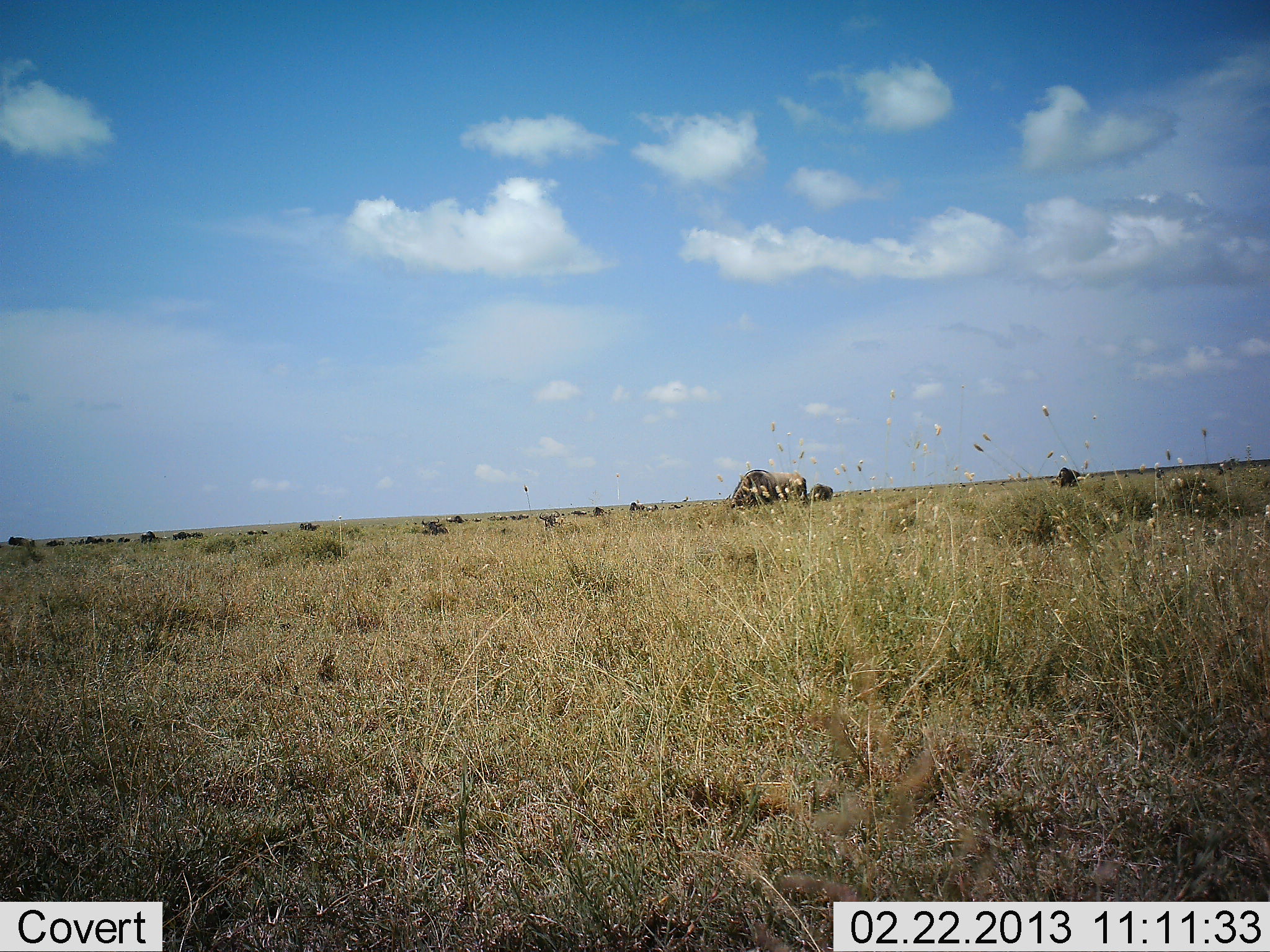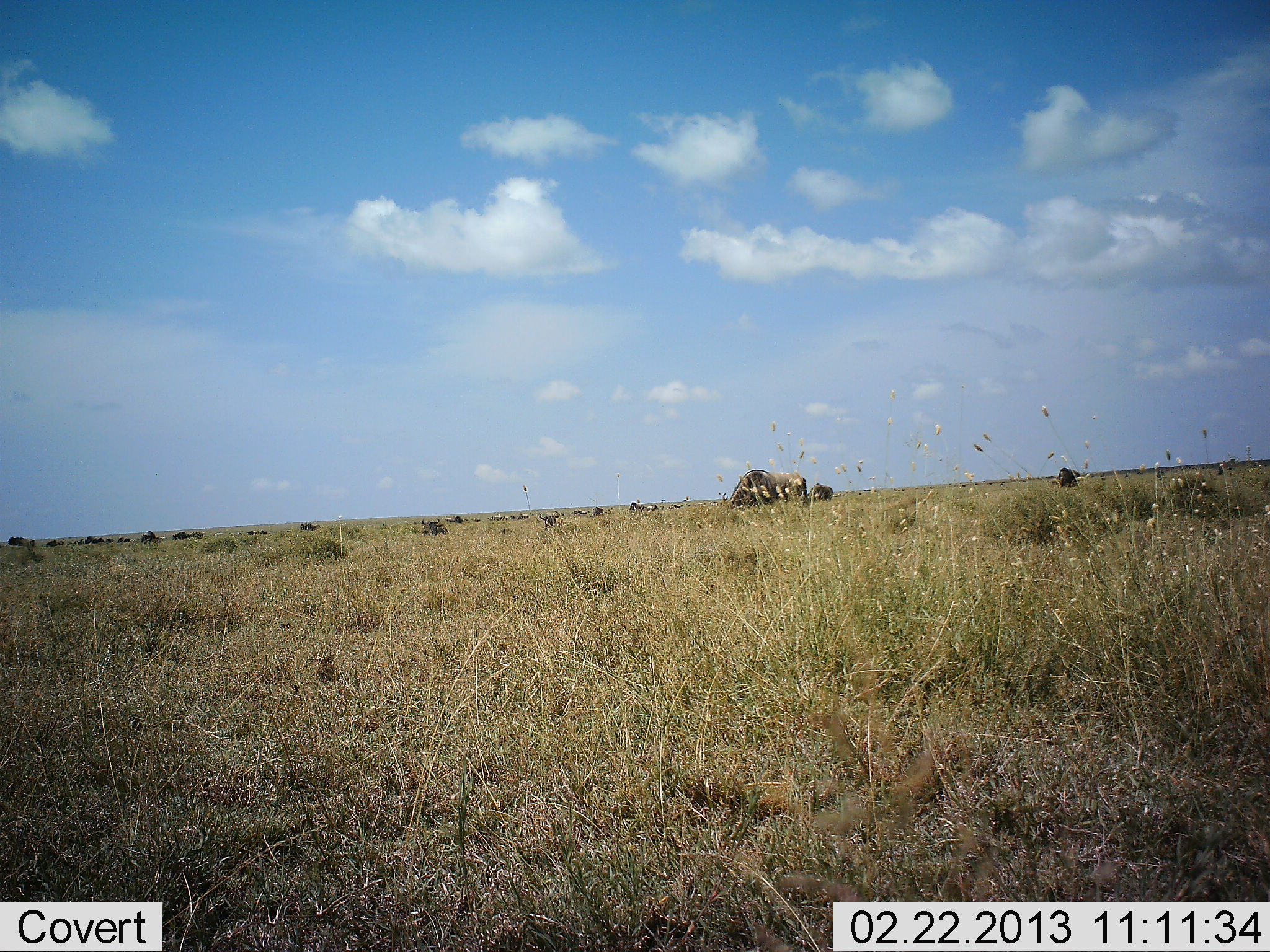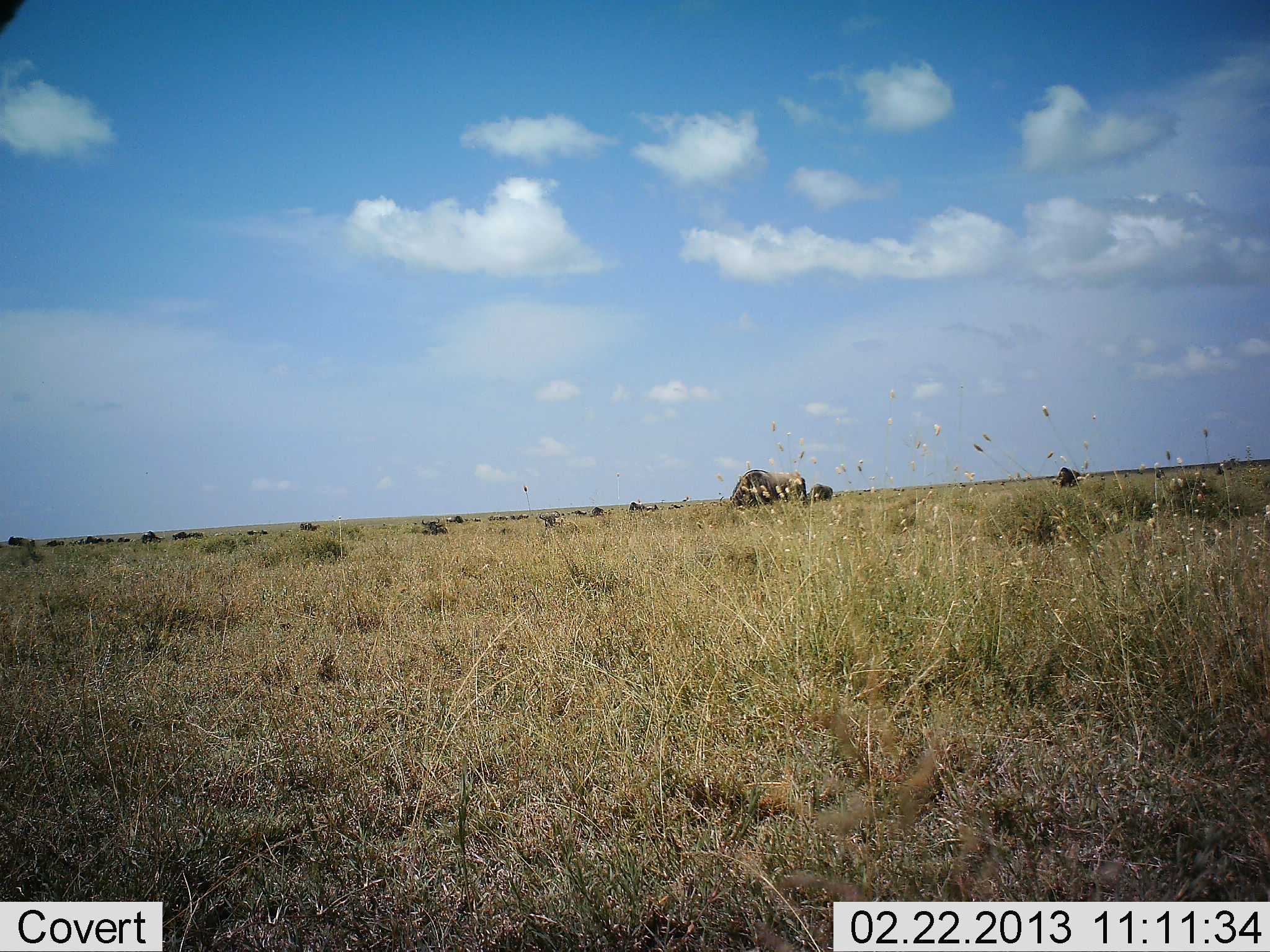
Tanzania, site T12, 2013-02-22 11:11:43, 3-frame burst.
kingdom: Animalia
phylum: Chordata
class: Mammalia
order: Artiodactyla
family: Bovidae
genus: Connochaetes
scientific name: Connochaetes taurinus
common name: blue wildebeest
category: wildebeest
Wildebeest (blue wildebeest) (Connochaetes taurinus), count 3. Behavior (volunteer vote fractions): standing 41%, resting 9%, moving 0%, interacting 0%. Young present (vote fraction): 0%. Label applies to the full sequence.